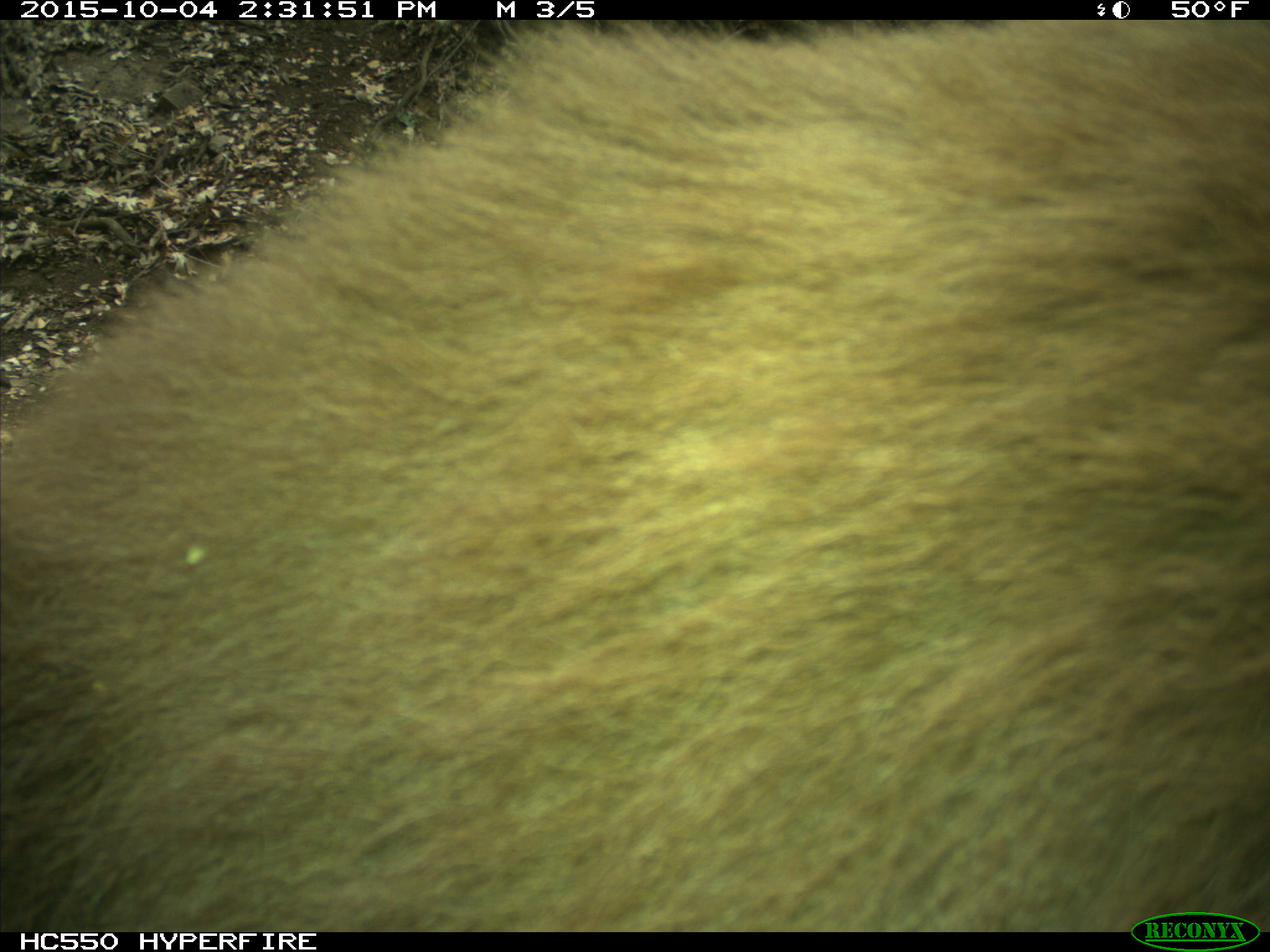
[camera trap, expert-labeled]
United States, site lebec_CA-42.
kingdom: Animalia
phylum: Chordata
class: Mammalia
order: Carnivora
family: Ursidae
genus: Ursus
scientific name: Ursus americanus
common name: american black bear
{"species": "Ursus americanus (american black bear)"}